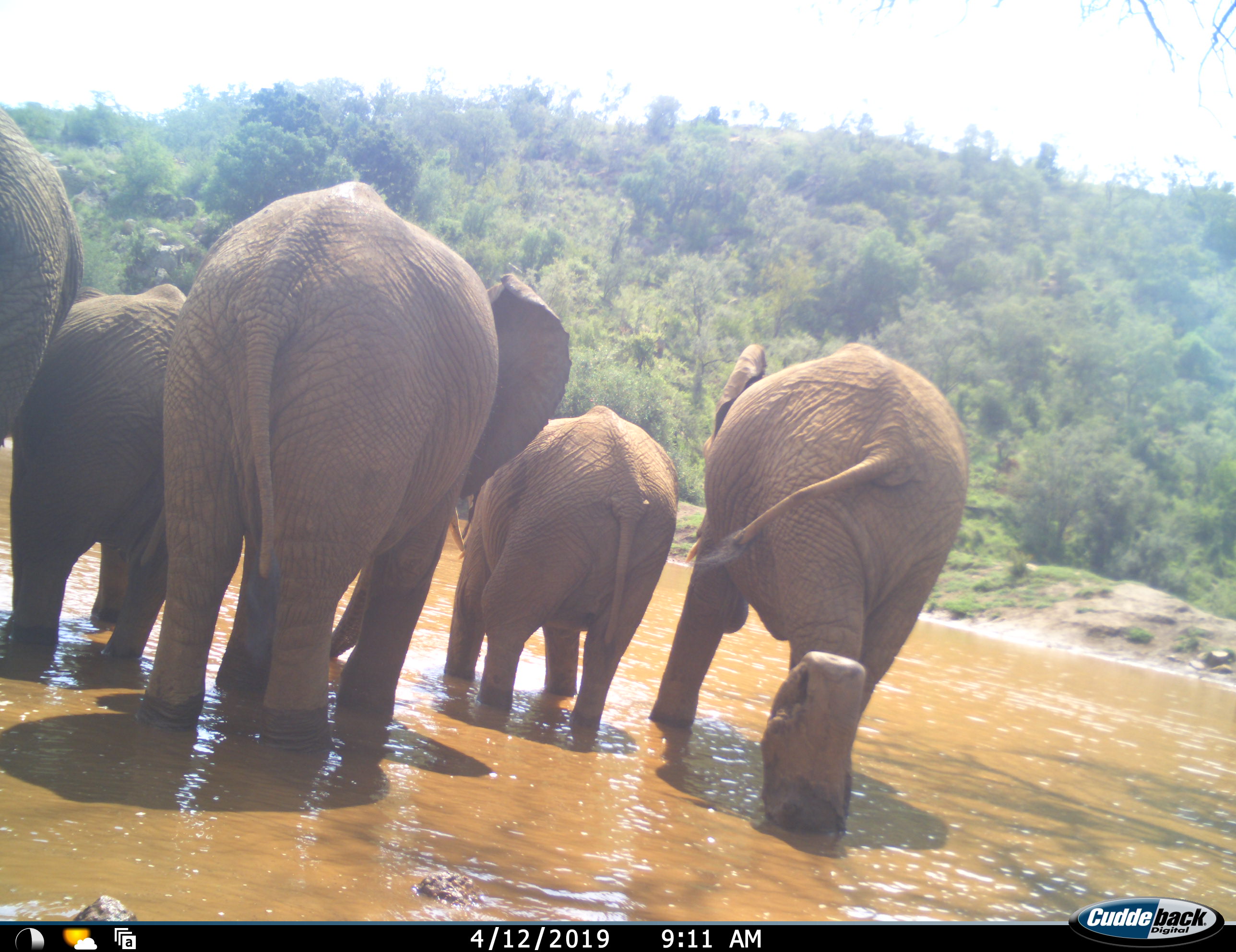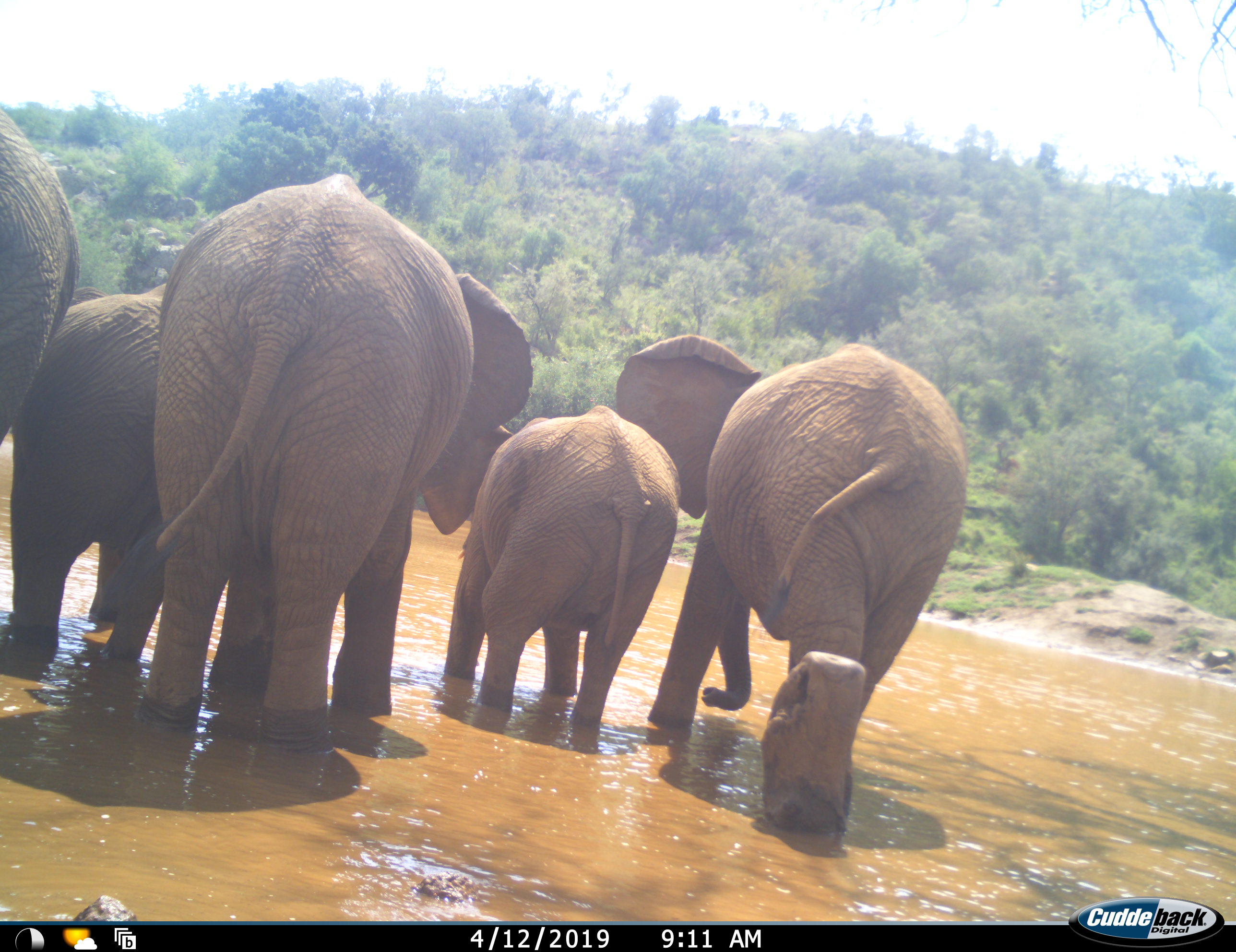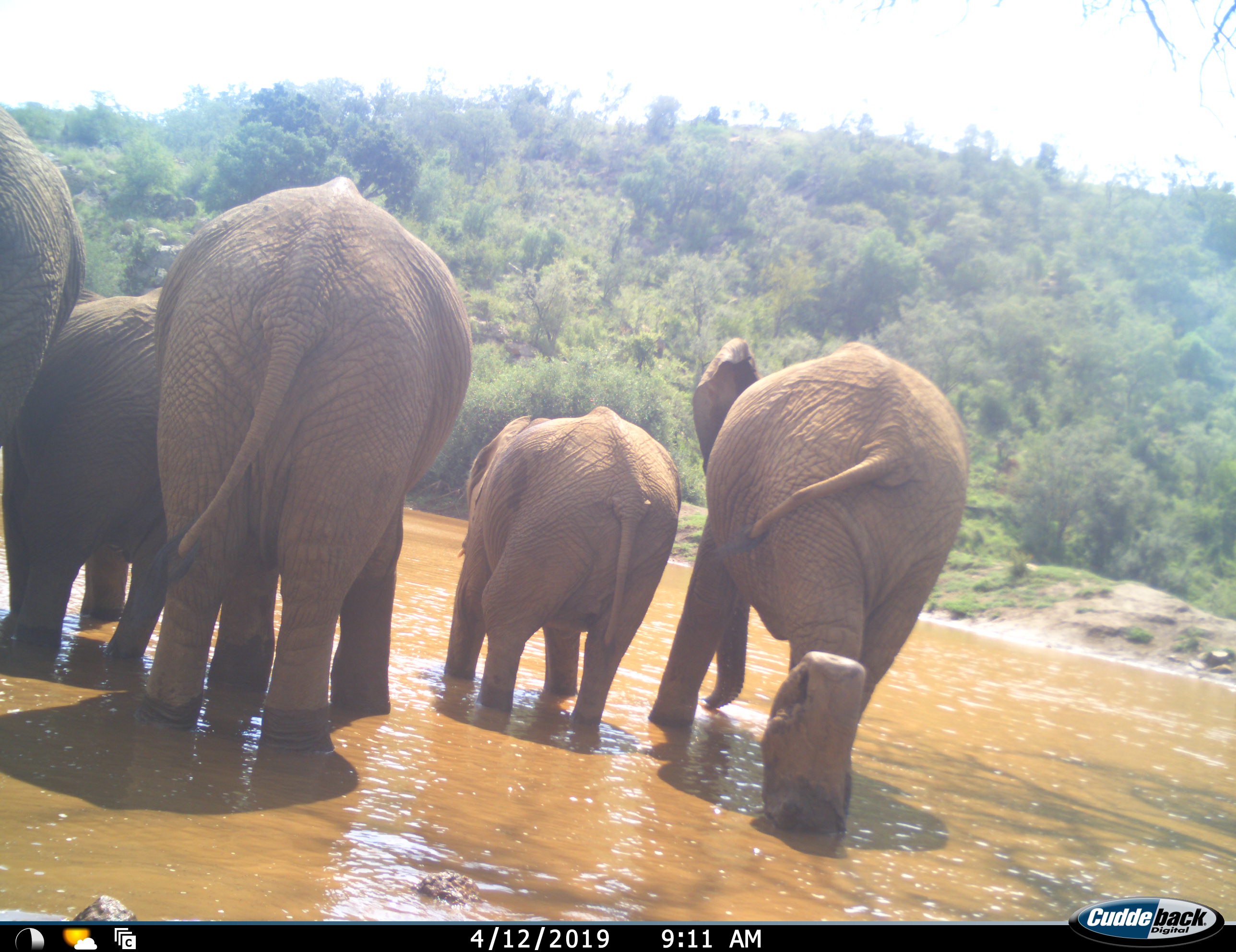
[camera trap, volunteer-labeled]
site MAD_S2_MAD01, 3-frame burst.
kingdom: Animalia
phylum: Chordata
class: Mammalia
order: Proboscidea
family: Elephantidae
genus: Loxodonta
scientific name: Loxodonta africana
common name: african bush elephant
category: elephant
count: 5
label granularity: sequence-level